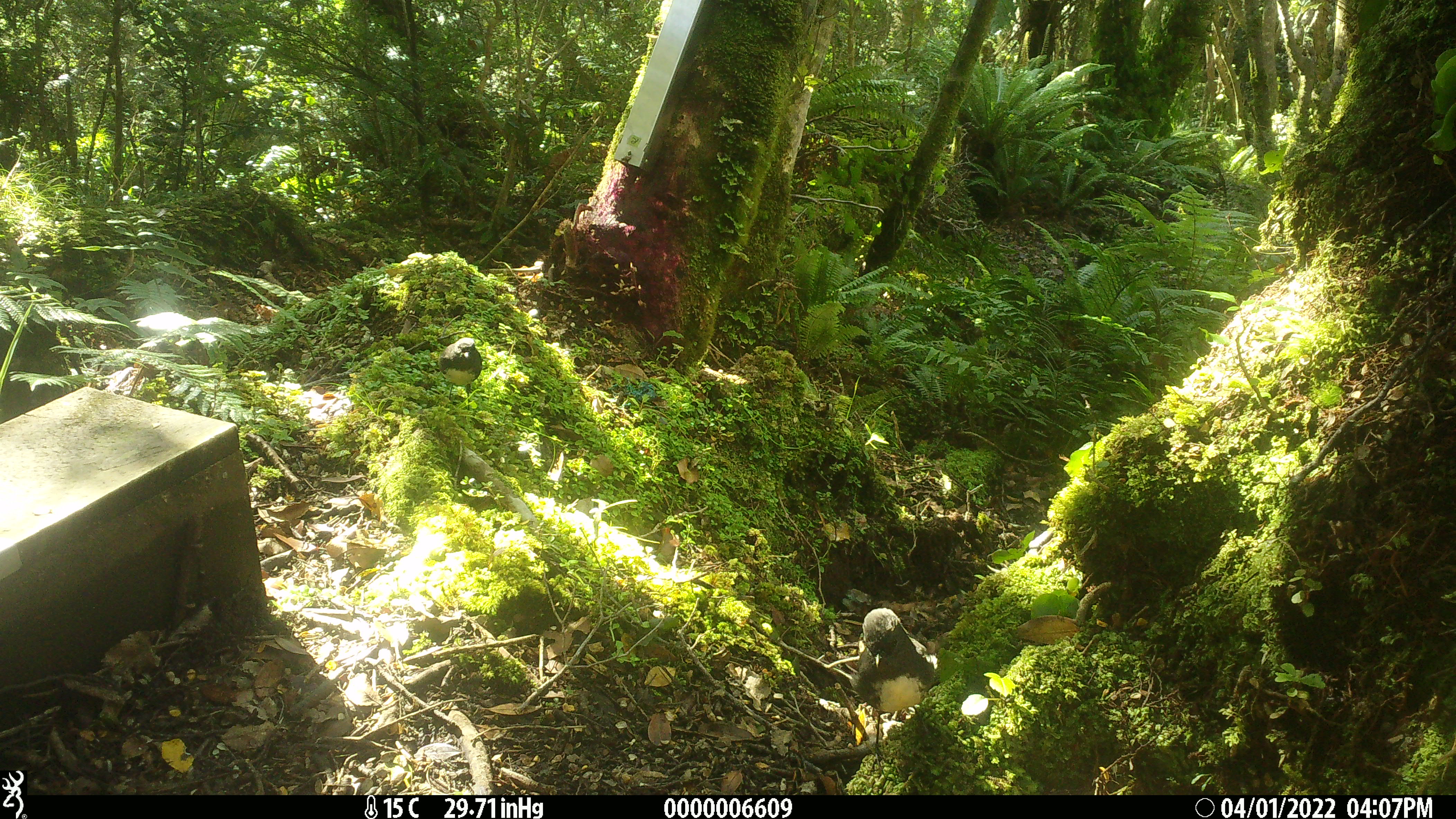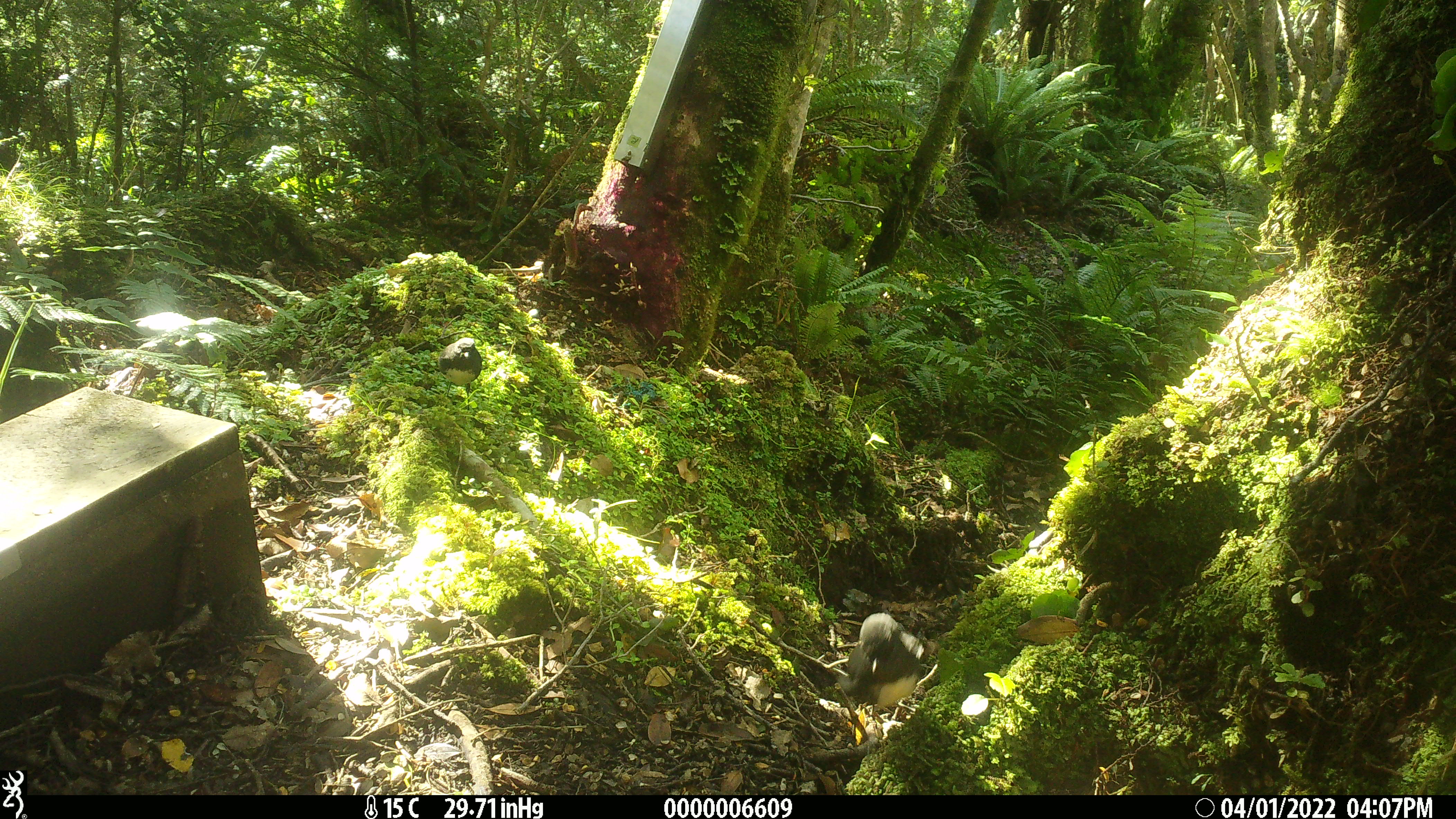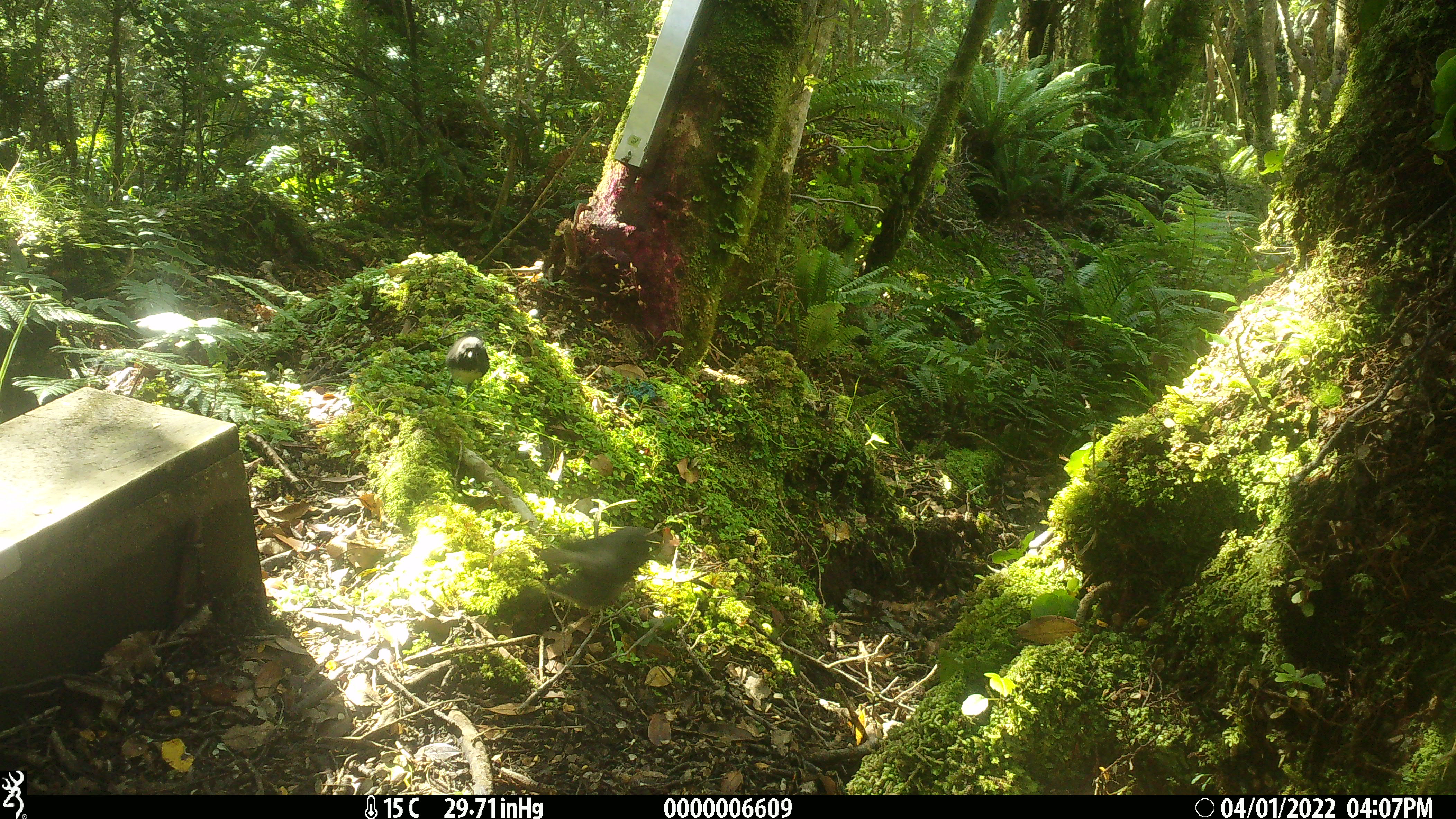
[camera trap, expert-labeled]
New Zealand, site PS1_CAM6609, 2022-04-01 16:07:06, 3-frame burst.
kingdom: Animalia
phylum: Chordata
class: Aves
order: Passeriformes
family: Petroicidae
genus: Petroica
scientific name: Petroica australis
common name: new zealand robin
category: robin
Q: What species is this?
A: Robin (new zealand robin) (Petroica australis).